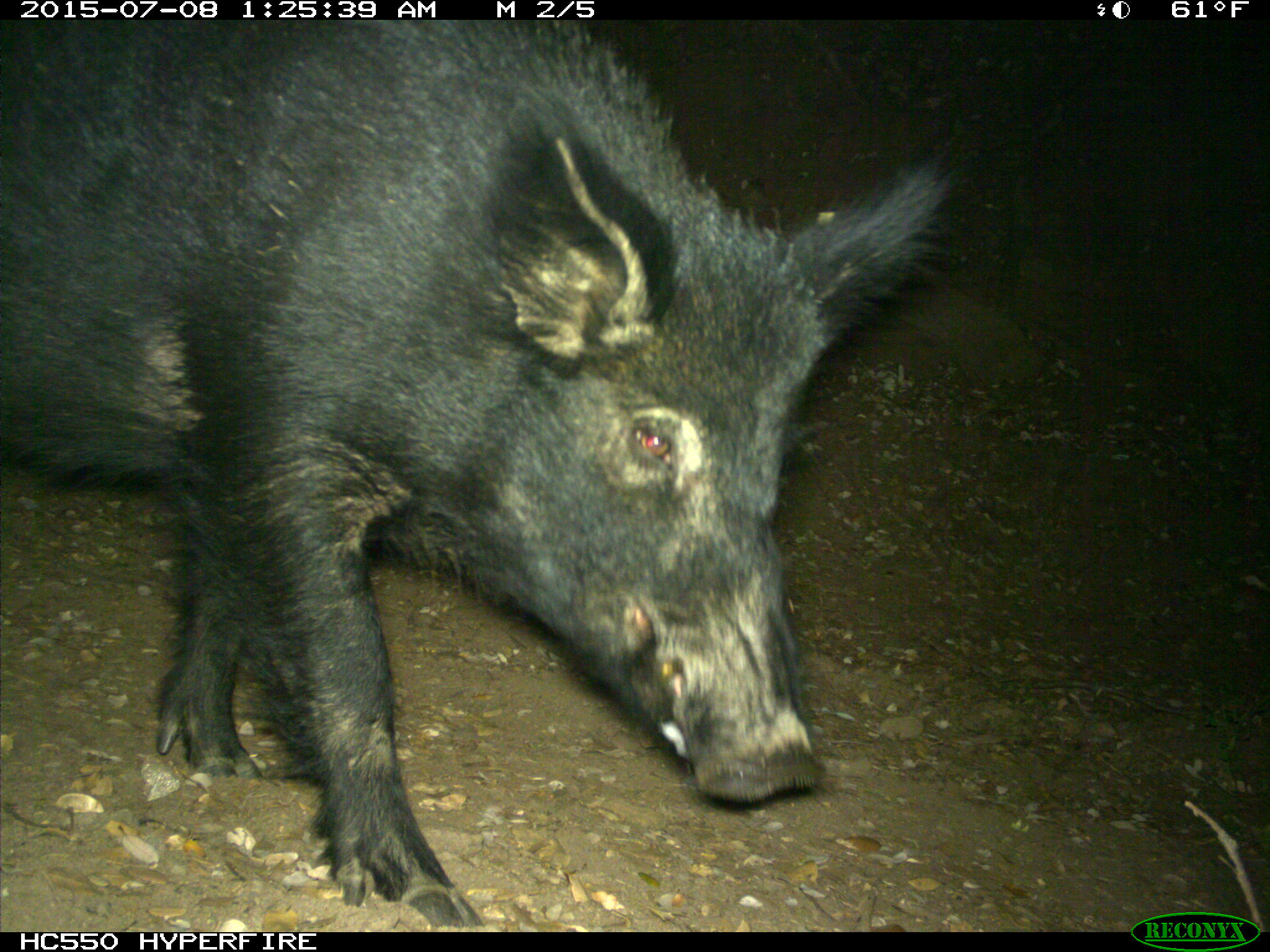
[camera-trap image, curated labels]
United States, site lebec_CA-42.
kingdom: Animalia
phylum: Chordata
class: Mammalia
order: Artiodactyla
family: Suidae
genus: Sus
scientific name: Sus scrofa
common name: wild boar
Sus scrofa (wild boar).